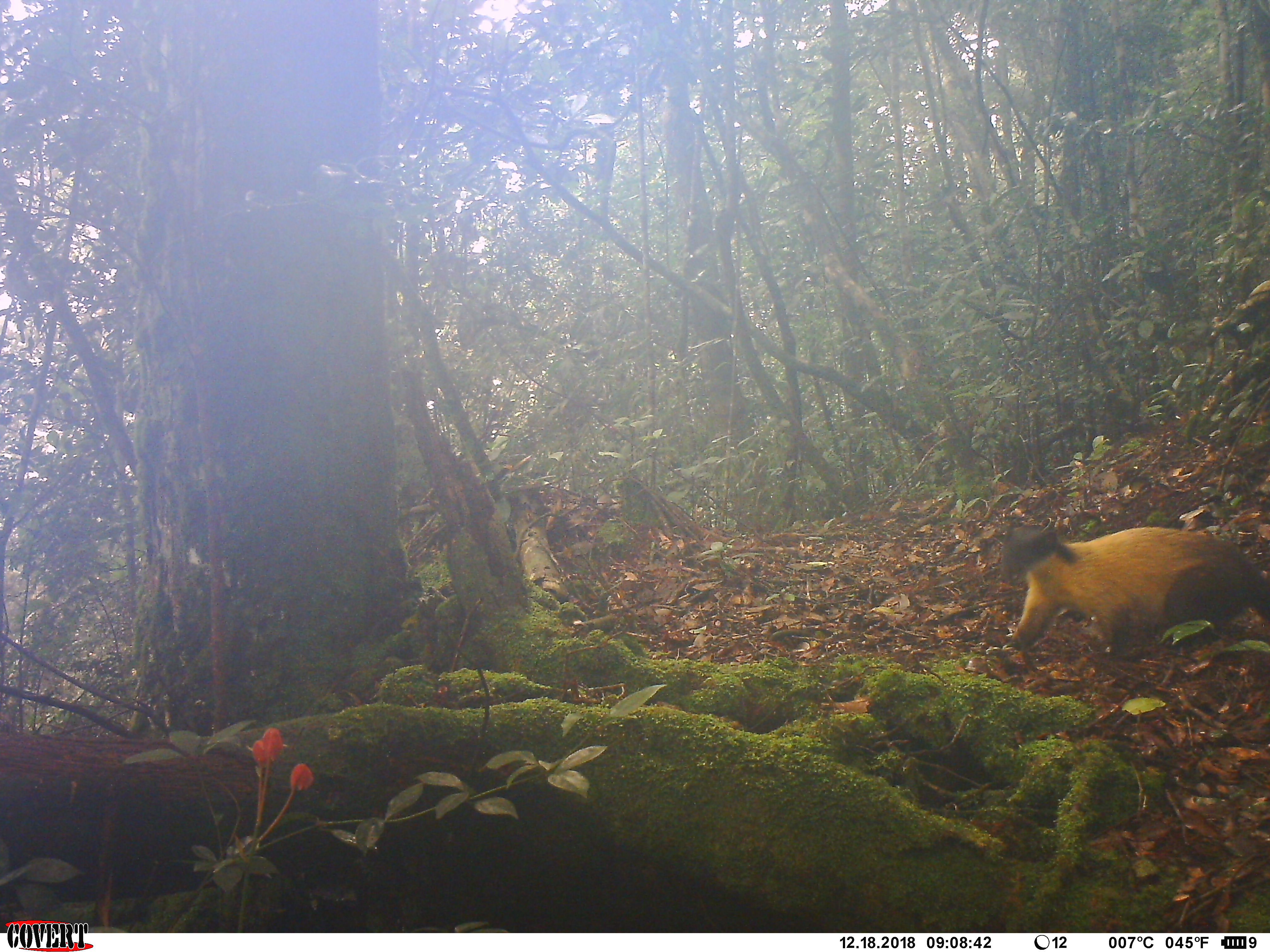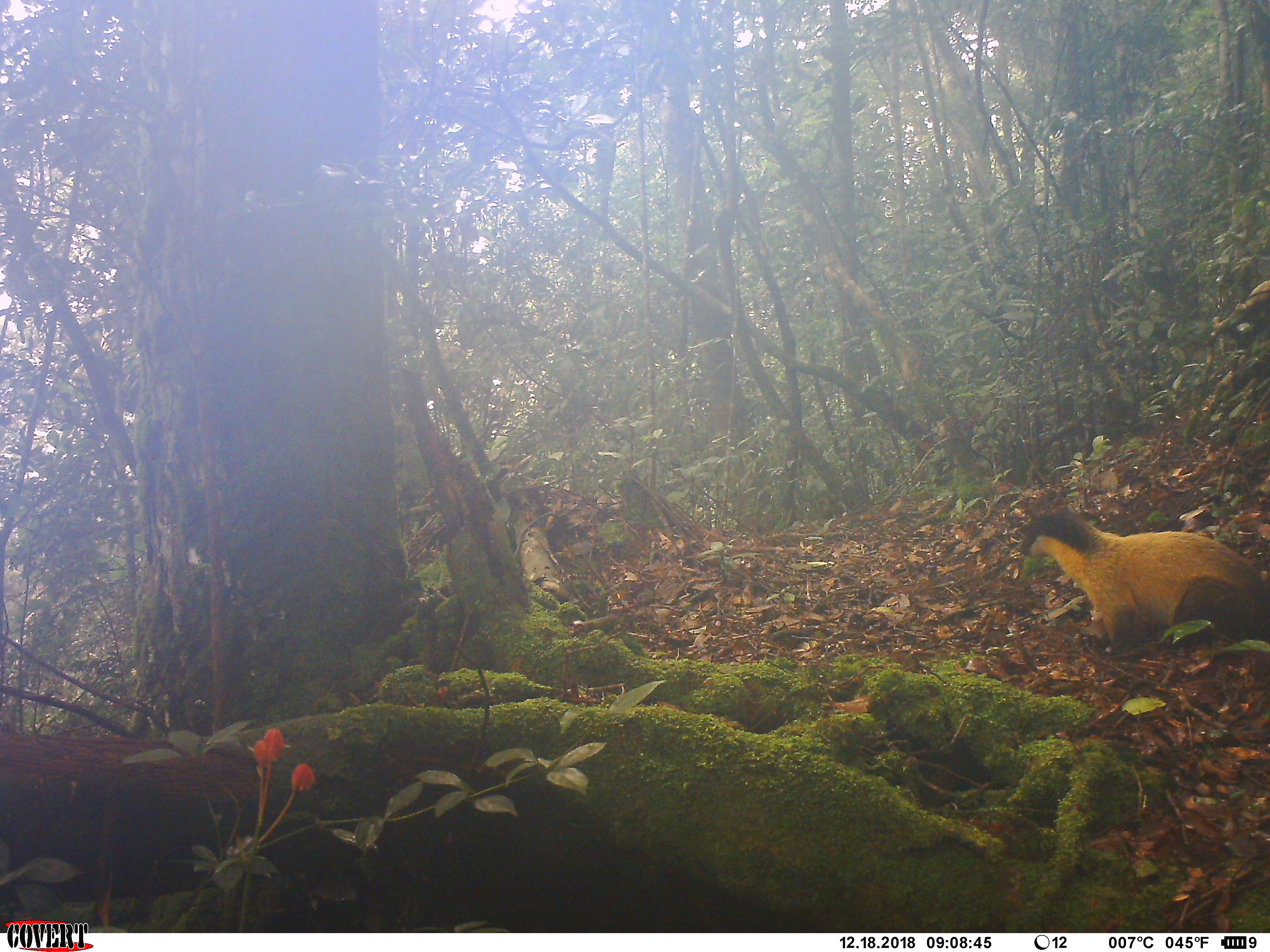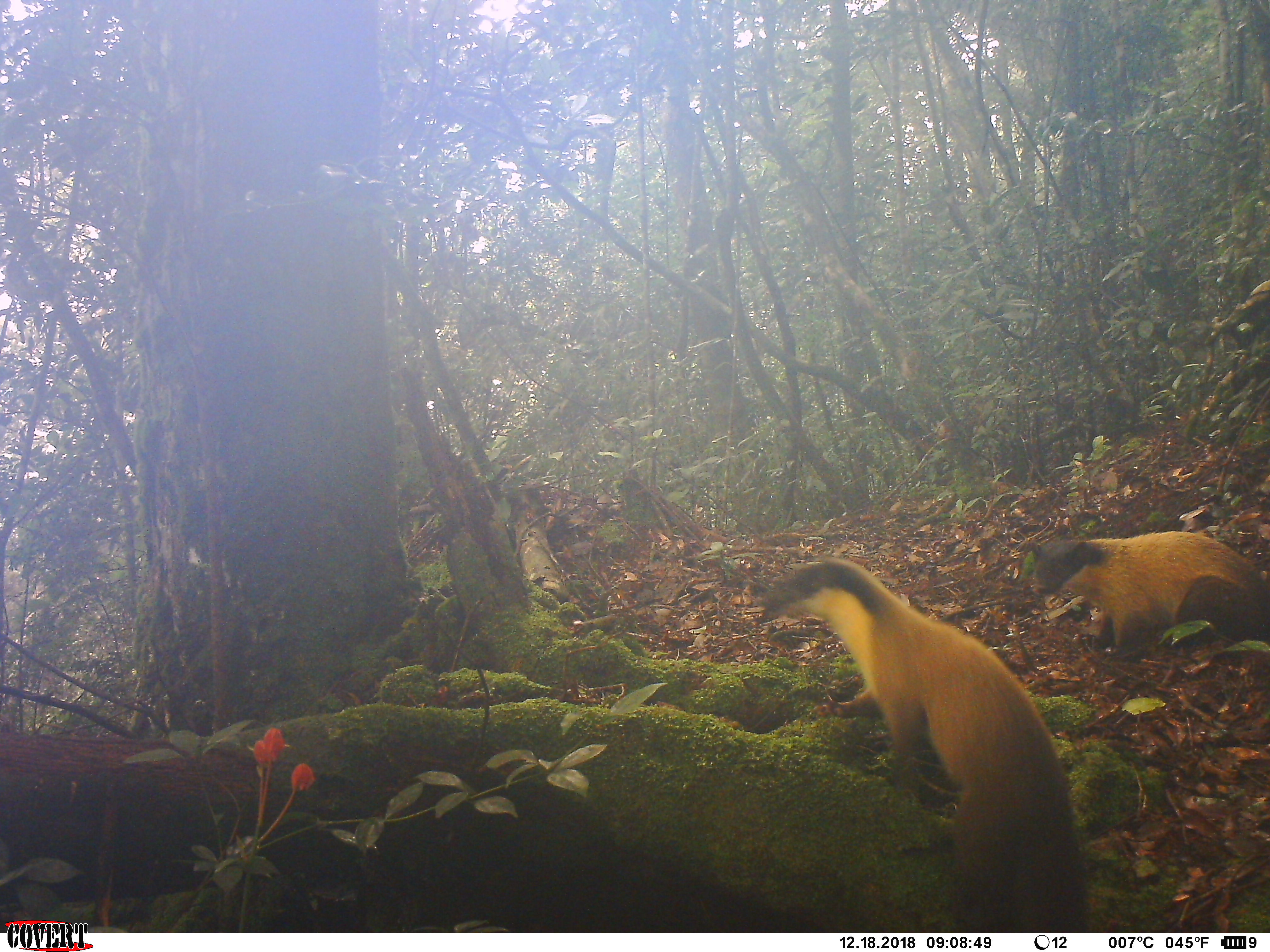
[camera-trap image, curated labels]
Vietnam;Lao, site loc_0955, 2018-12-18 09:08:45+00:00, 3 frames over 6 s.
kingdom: Animalia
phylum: Chordata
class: Mammalia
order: Carnivora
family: Mustelidae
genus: Martes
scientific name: Martes flavigula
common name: yellow-throated marten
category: yellow throated marten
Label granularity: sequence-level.